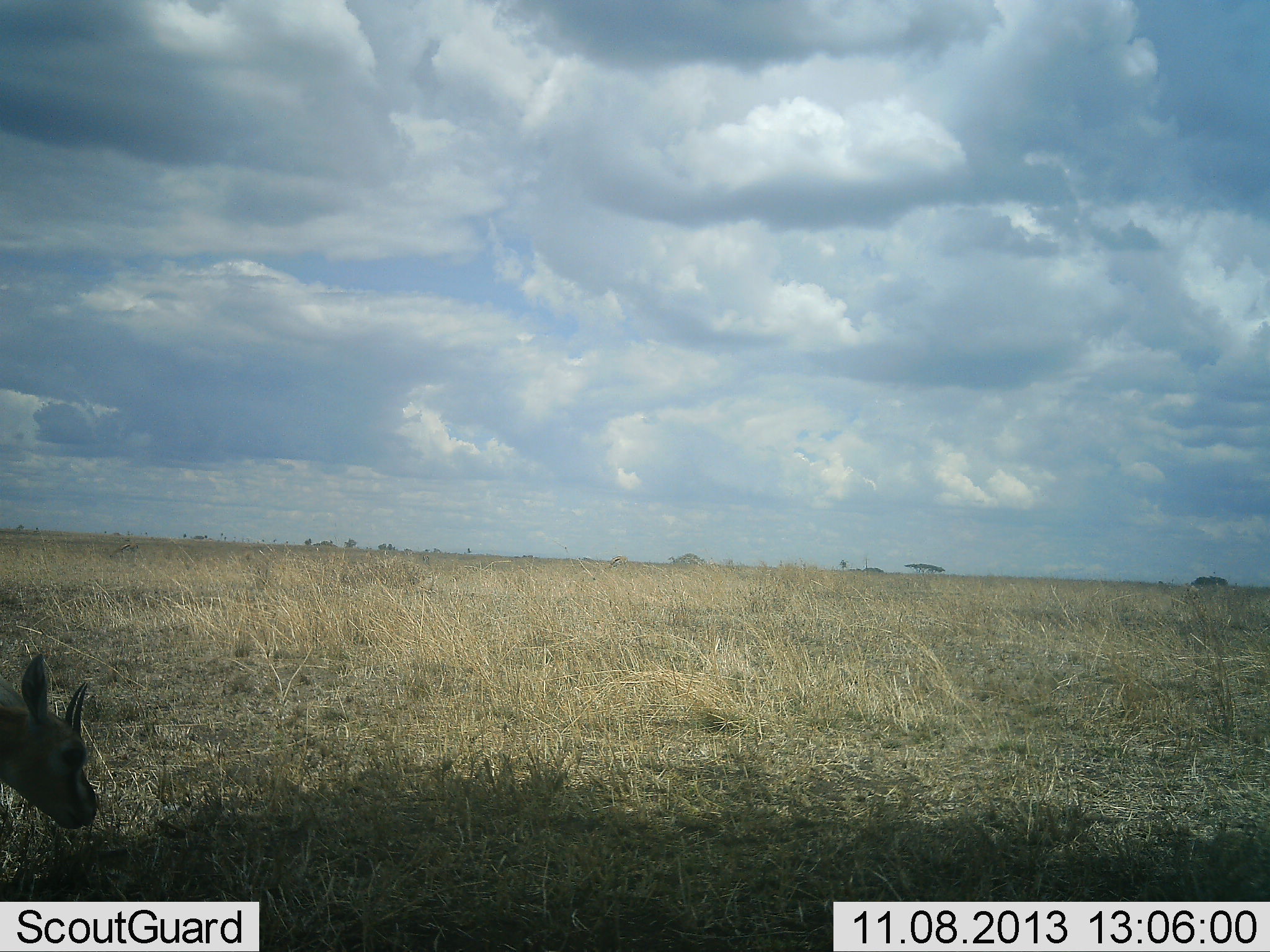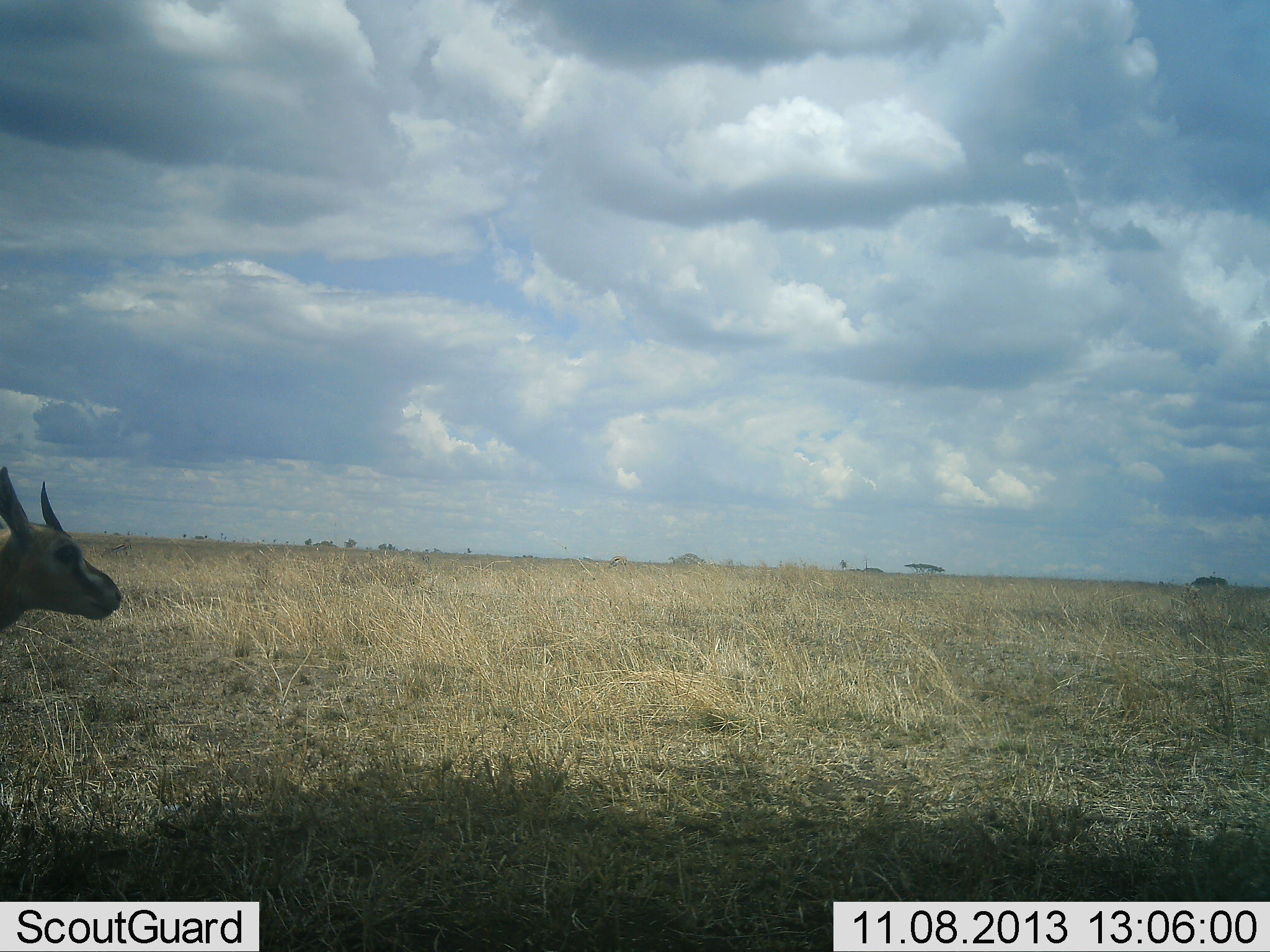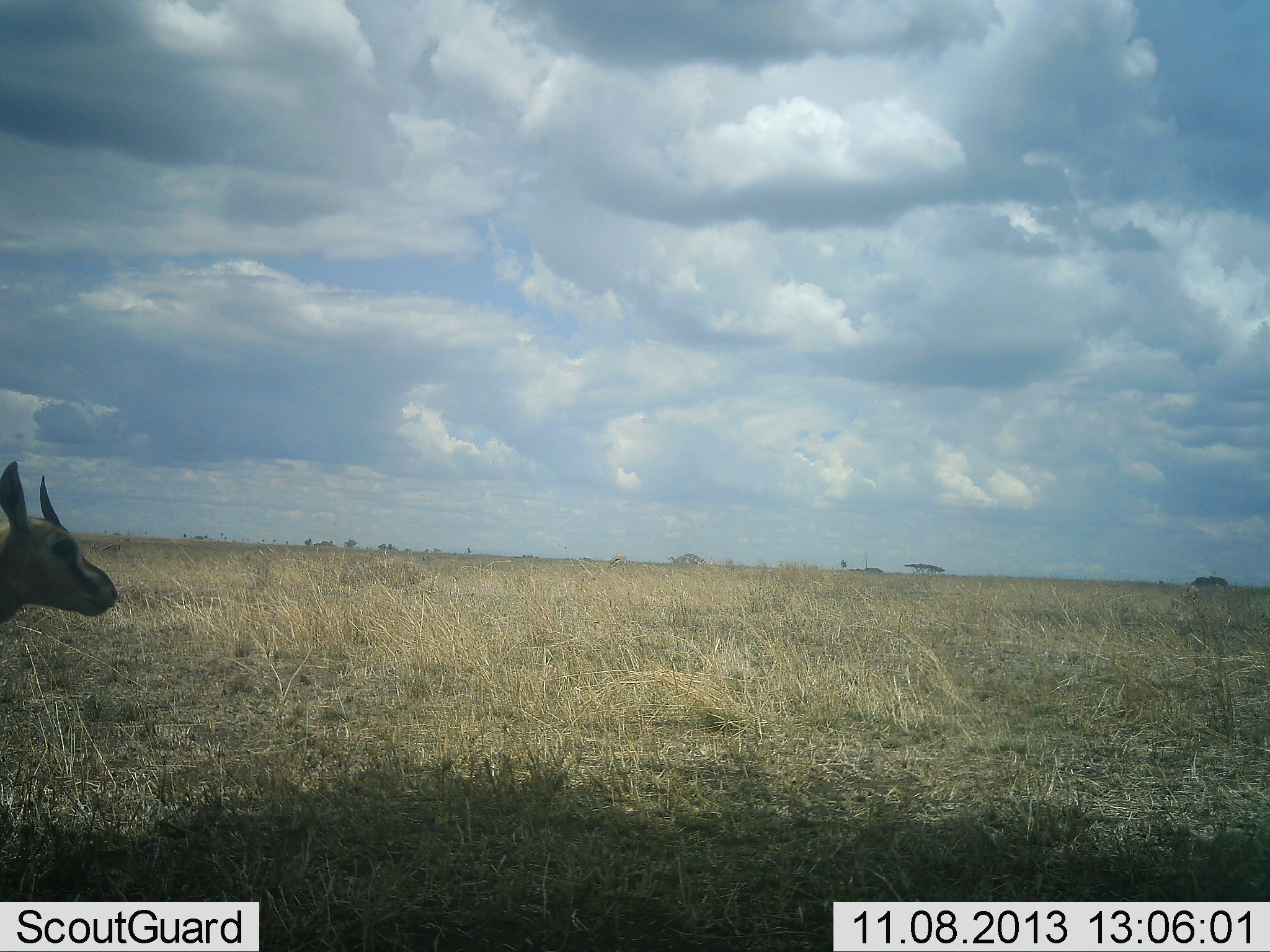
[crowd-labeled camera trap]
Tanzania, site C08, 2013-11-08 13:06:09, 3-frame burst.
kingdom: Animalia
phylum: Chordata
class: Mammalia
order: Artiodactyla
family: Bovidae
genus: Eudorcas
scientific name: Eudorcas thomsonii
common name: thomson's gazelle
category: gazellethomsons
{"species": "gazellethomsons (thomson's gazelle) (Eudorcas thomsonii)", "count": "1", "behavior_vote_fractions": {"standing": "80%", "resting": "0%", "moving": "0%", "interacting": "0%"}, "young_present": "0%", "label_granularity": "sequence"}